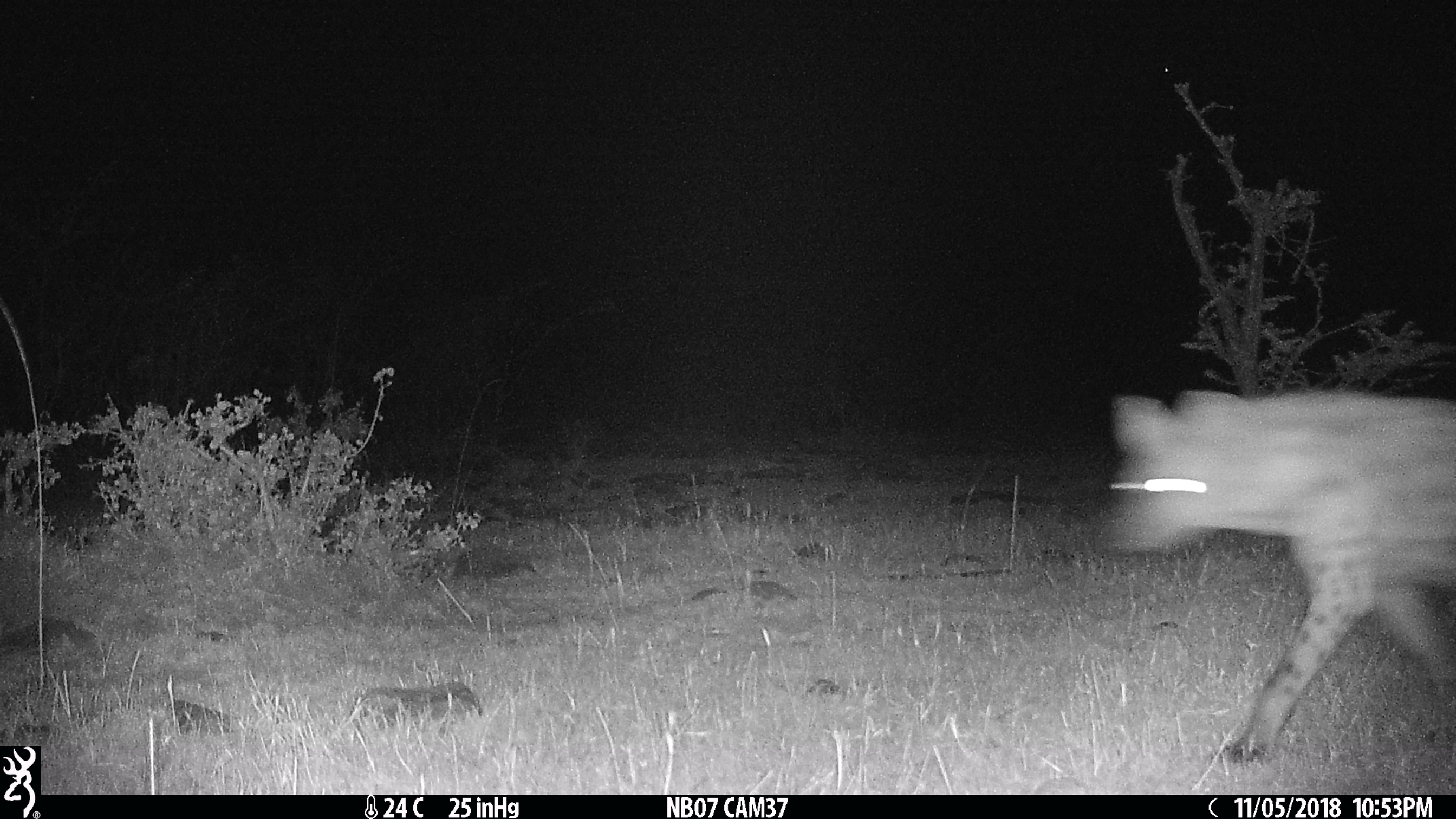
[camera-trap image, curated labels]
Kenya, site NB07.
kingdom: Animalia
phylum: Chordata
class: Mammalia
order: Carnivora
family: Hyaenidae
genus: Crocuta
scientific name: Crocuta crocuta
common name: spotted hyena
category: hyena spotted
Hyena spotted (spotted hyena) (Crocuta crocuta).